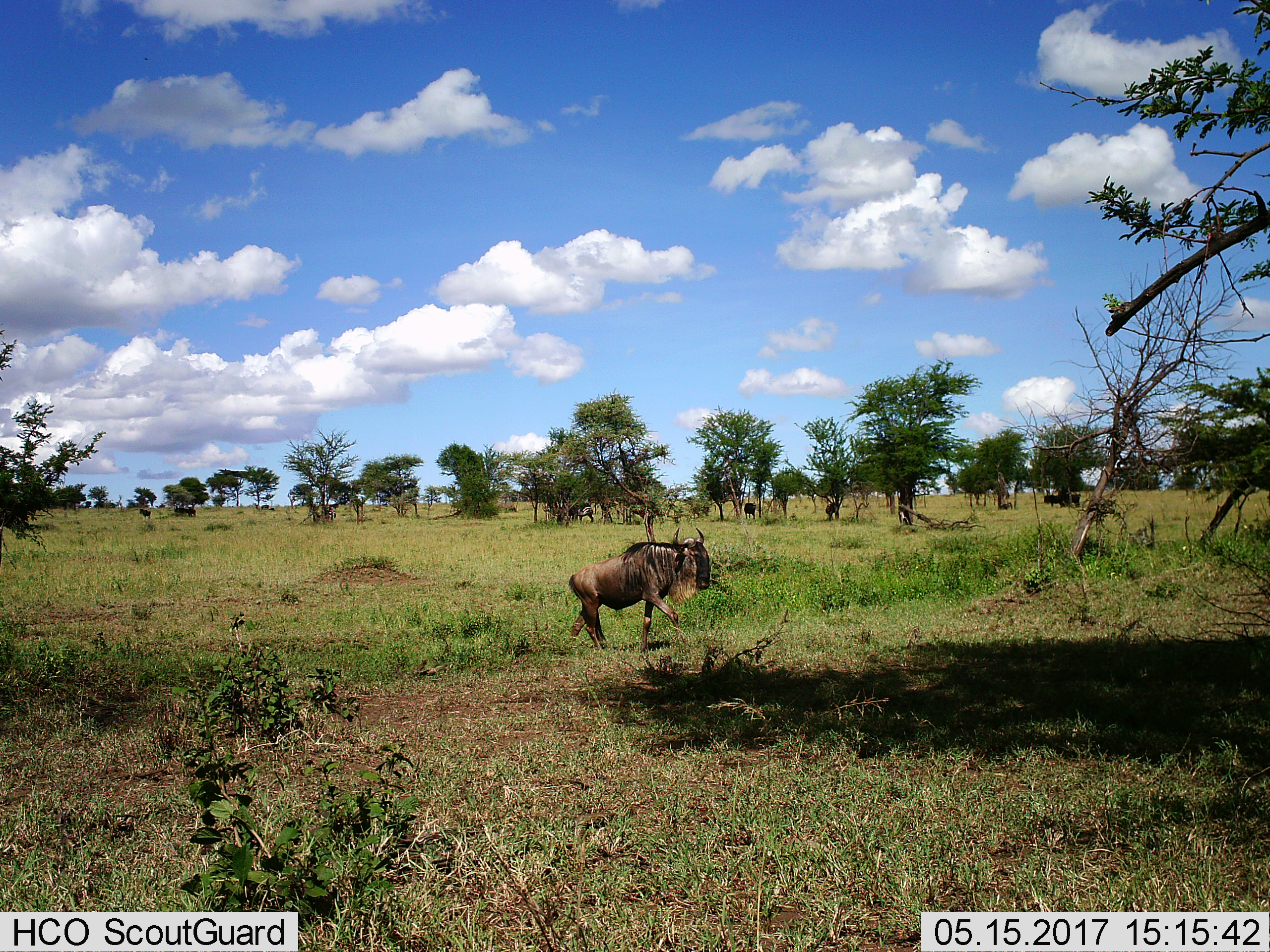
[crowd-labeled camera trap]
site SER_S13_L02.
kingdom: Animalia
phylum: Chordata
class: Mammalia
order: Artiodactyla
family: Bovidae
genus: Connochaetes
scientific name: Connochaetes taurinus taurinus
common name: blue wildebeest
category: wildebeestblue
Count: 6.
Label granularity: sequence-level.